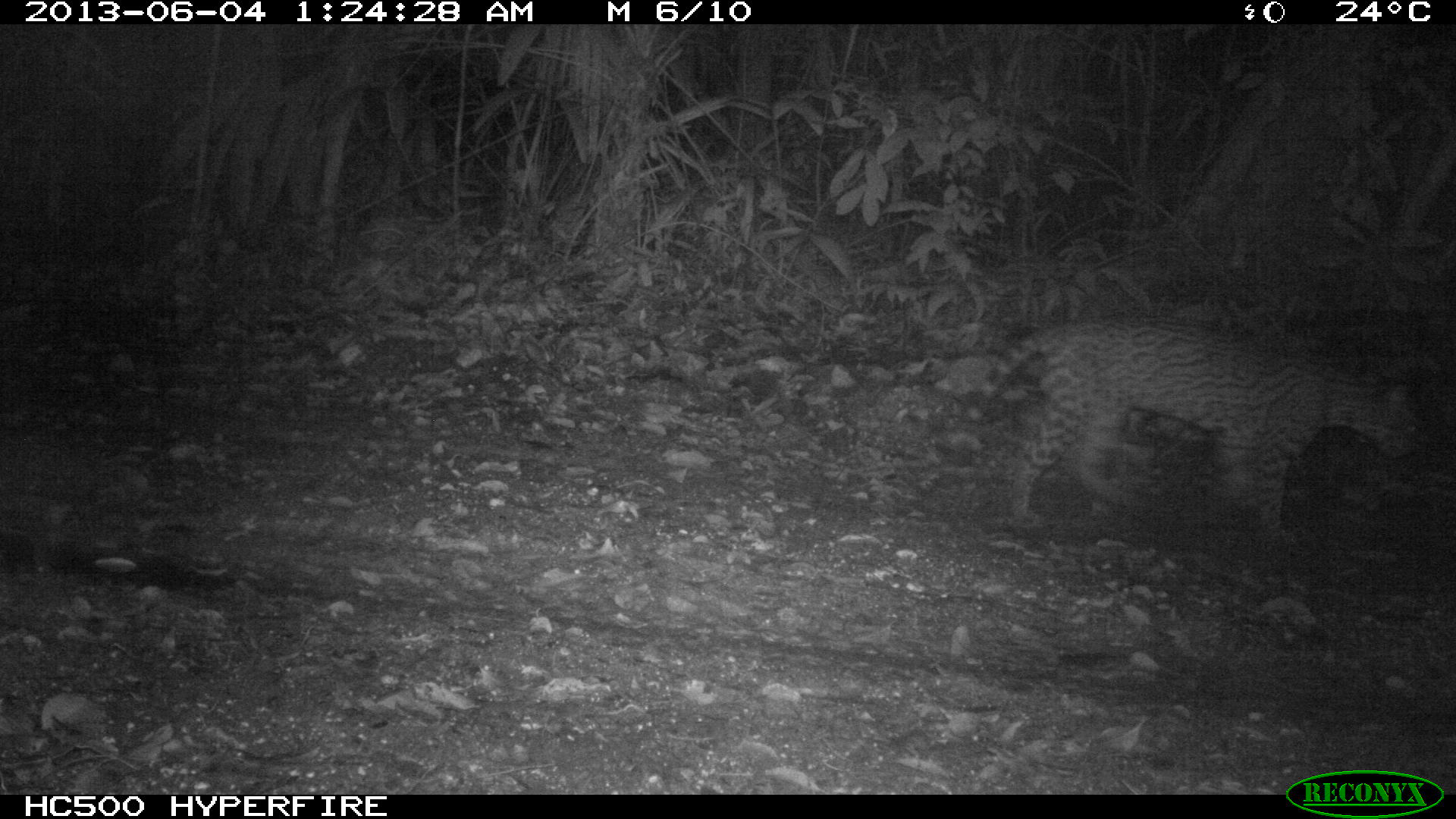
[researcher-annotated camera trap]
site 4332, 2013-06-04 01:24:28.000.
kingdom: Animalia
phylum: Chordata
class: Mammalia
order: Carnivora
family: Felidae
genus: Leopardus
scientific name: Leopardus pardalis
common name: ocelot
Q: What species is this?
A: Leopardus pardalis (ocelot).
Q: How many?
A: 1.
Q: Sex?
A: Male.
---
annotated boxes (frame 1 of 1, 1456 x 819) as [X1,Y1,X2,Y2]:
leopardus pardalis: [964,323,1417,545]